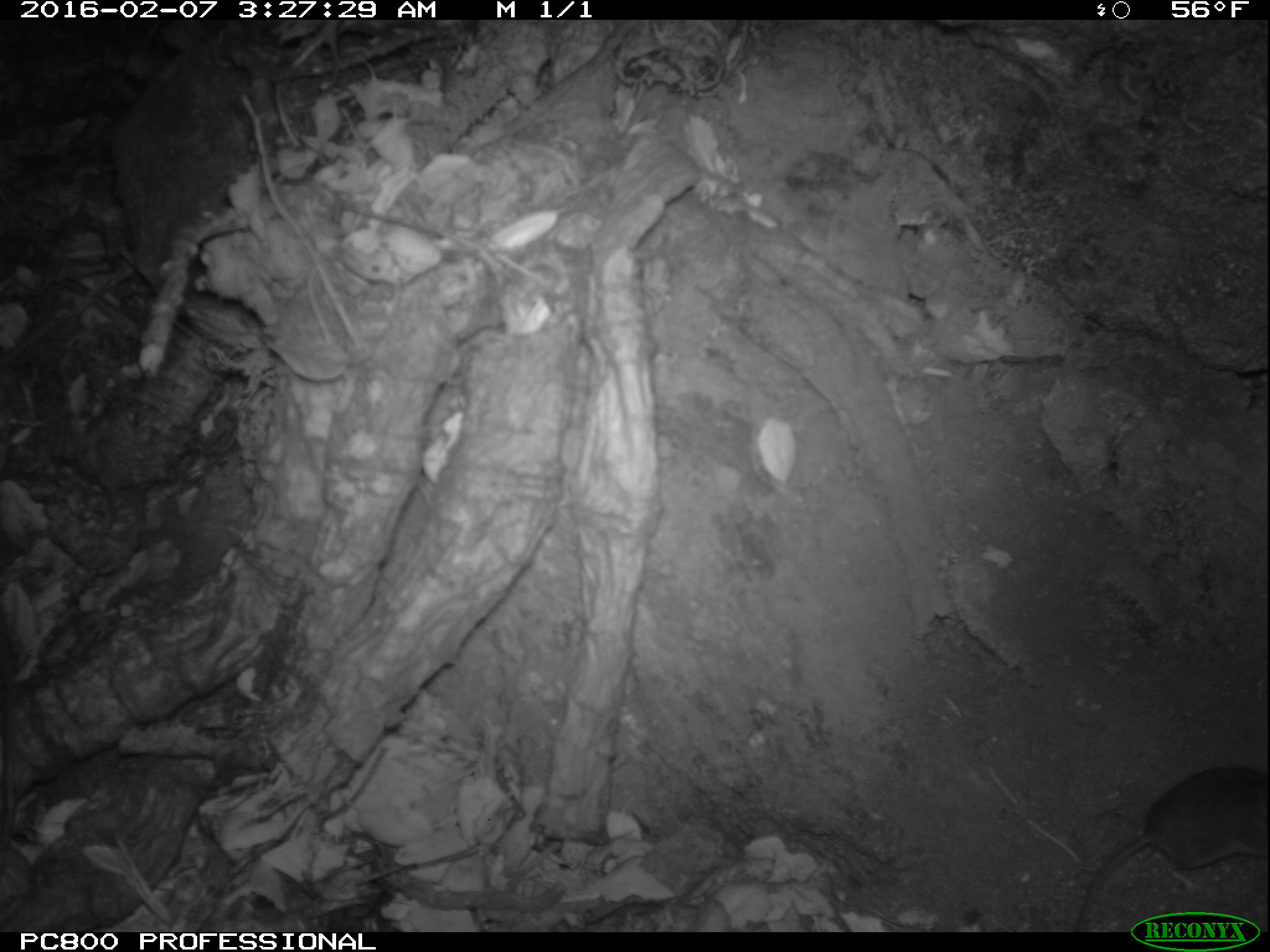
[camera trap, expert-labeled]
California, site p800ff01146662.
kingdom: Animalia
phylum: Chordata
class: Mammalia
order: Rodentia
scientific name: Rodentia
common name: rodent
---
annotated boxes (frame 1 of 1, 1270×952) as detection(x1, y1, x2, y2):
rodent: detection(1078, 760, 1269, 933)